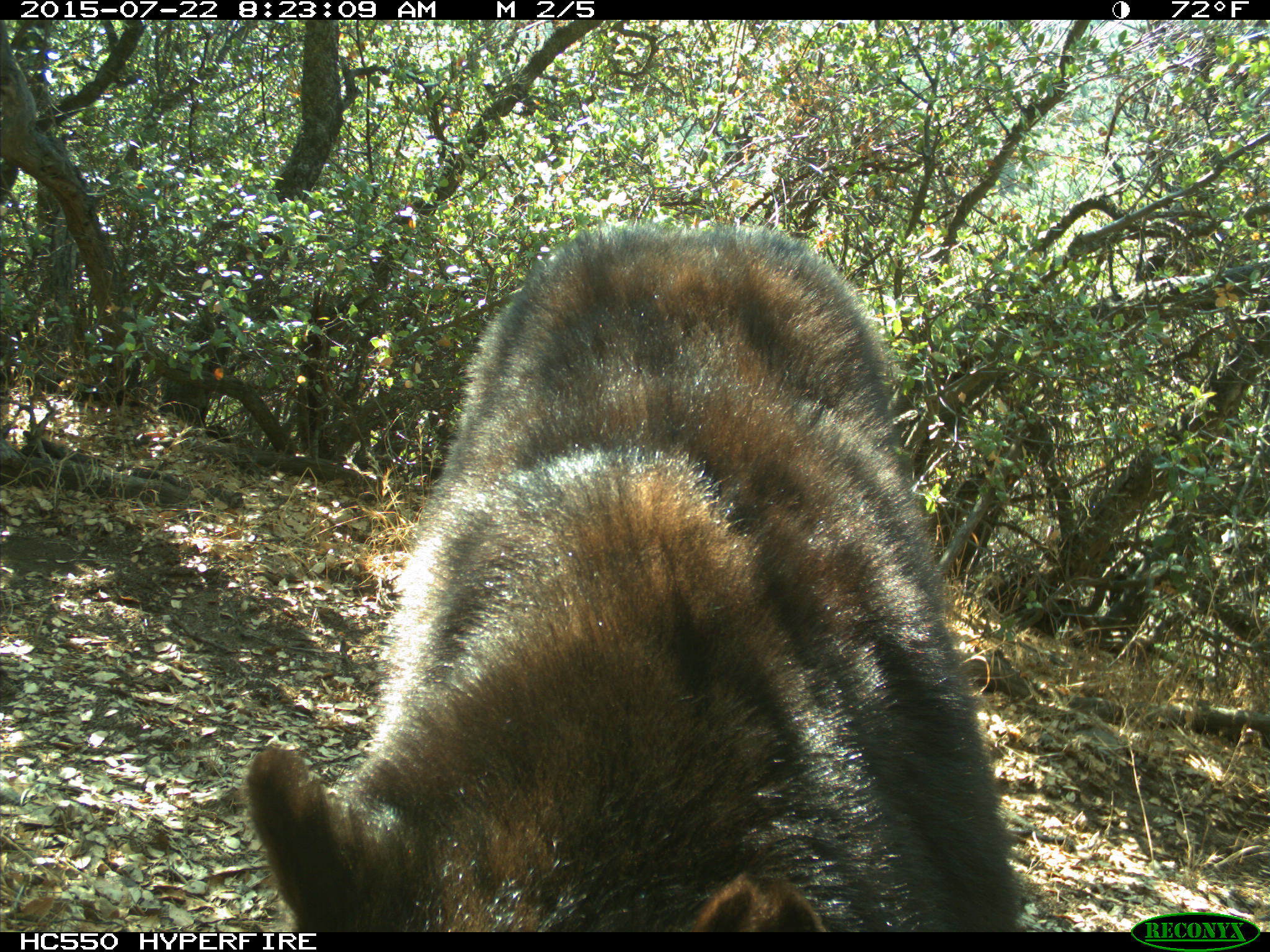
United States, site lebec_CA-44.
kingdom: Animalia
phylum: Chordata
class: Mammalia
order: Carnivora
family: Ursidae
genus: Ursus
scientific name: Ursus americanus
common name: american black bear